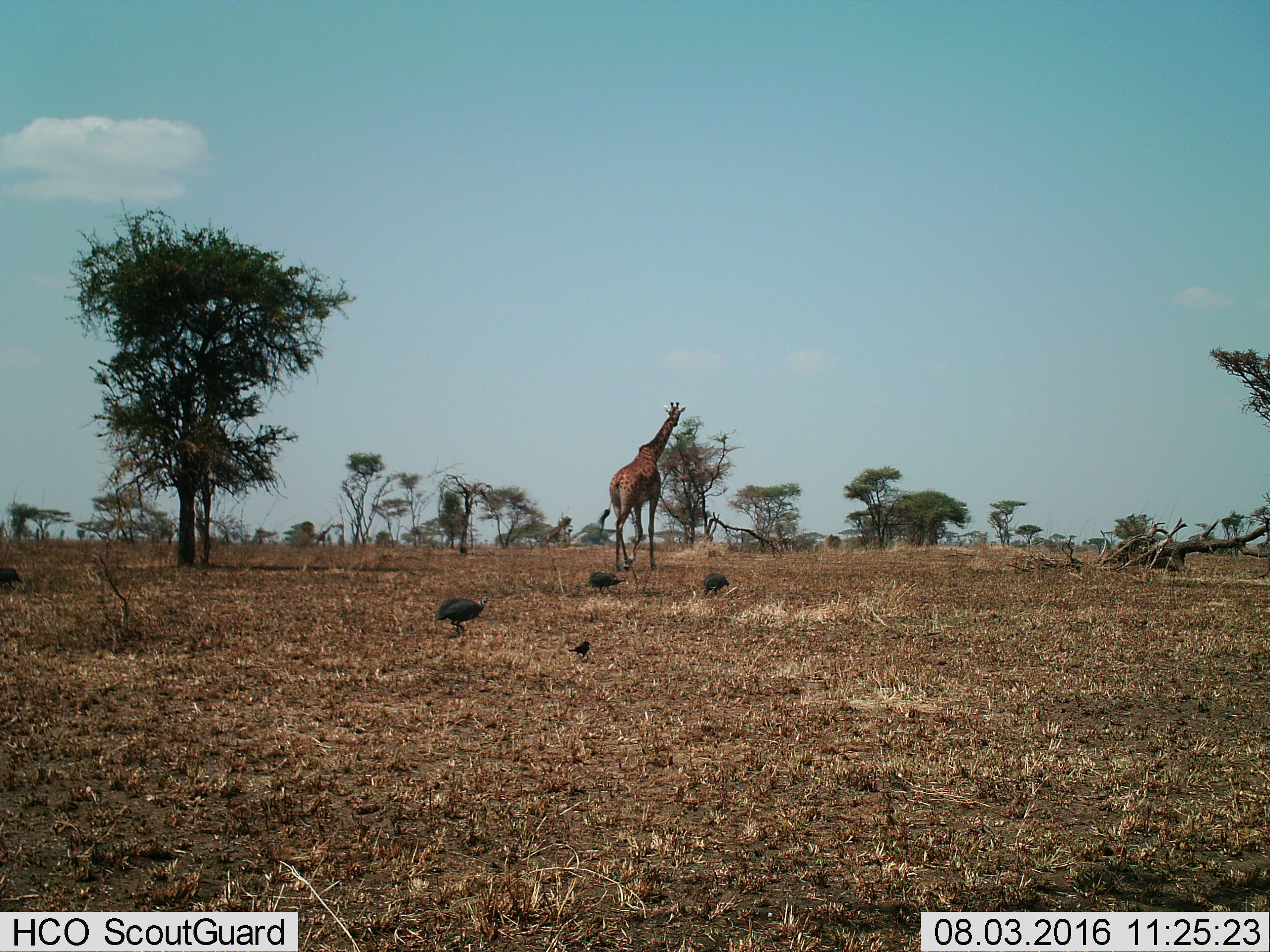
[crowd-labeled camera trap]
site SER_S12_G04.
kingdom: Animalia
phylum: Chordata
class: Aves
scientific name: Aves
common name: bird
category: birdother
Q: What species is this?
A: Birdother (bird) (Aves).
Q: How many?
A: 1.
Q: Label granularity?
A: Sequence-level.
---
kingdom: Animalia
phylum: Chordata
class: Mammalia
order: Artiodactyla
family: Giraffidae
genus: Giraffa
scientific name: Giraffa camelopardalis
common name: giraffe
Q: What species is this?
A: Giraffe (Giraffa camelopardalis).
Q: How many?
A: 1.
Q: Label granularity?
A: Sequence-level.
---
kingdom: Animalia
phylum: Chordata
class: Aves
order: Galliformes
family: Numididae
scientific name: Numididae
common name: guineafowl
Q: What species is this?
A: Guineafowl (Numididae).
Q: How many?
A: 4.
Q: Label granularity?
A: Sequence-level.